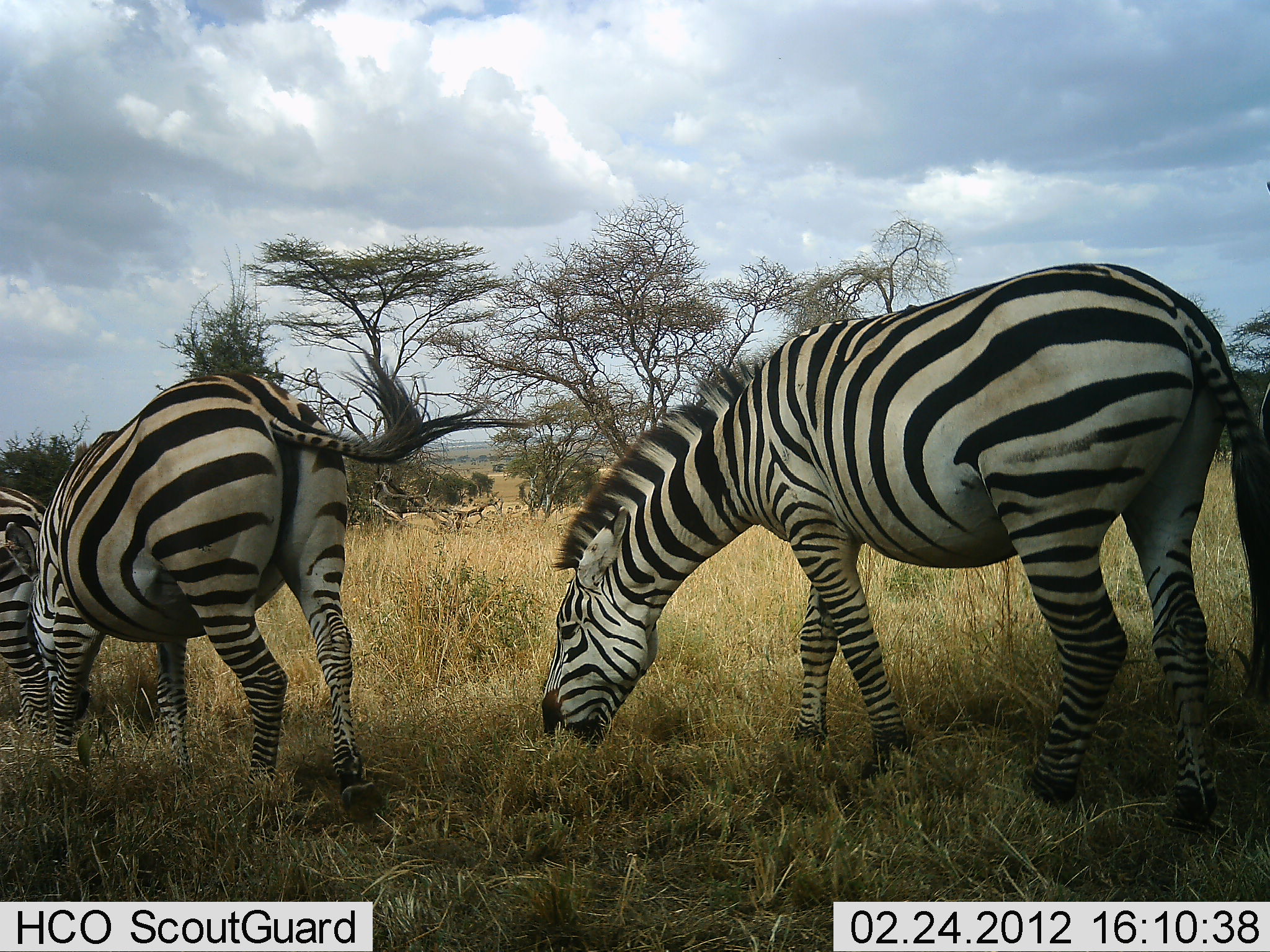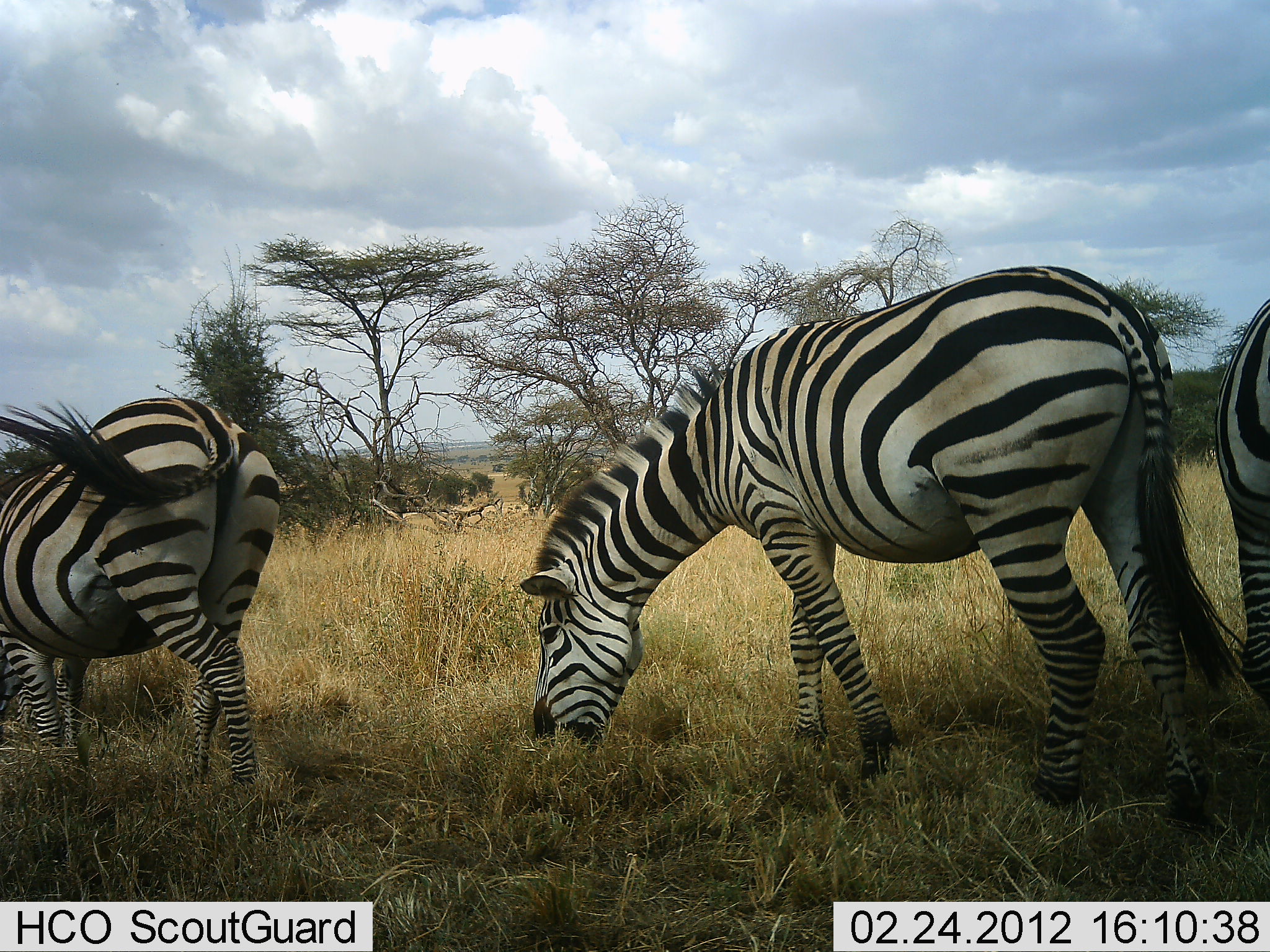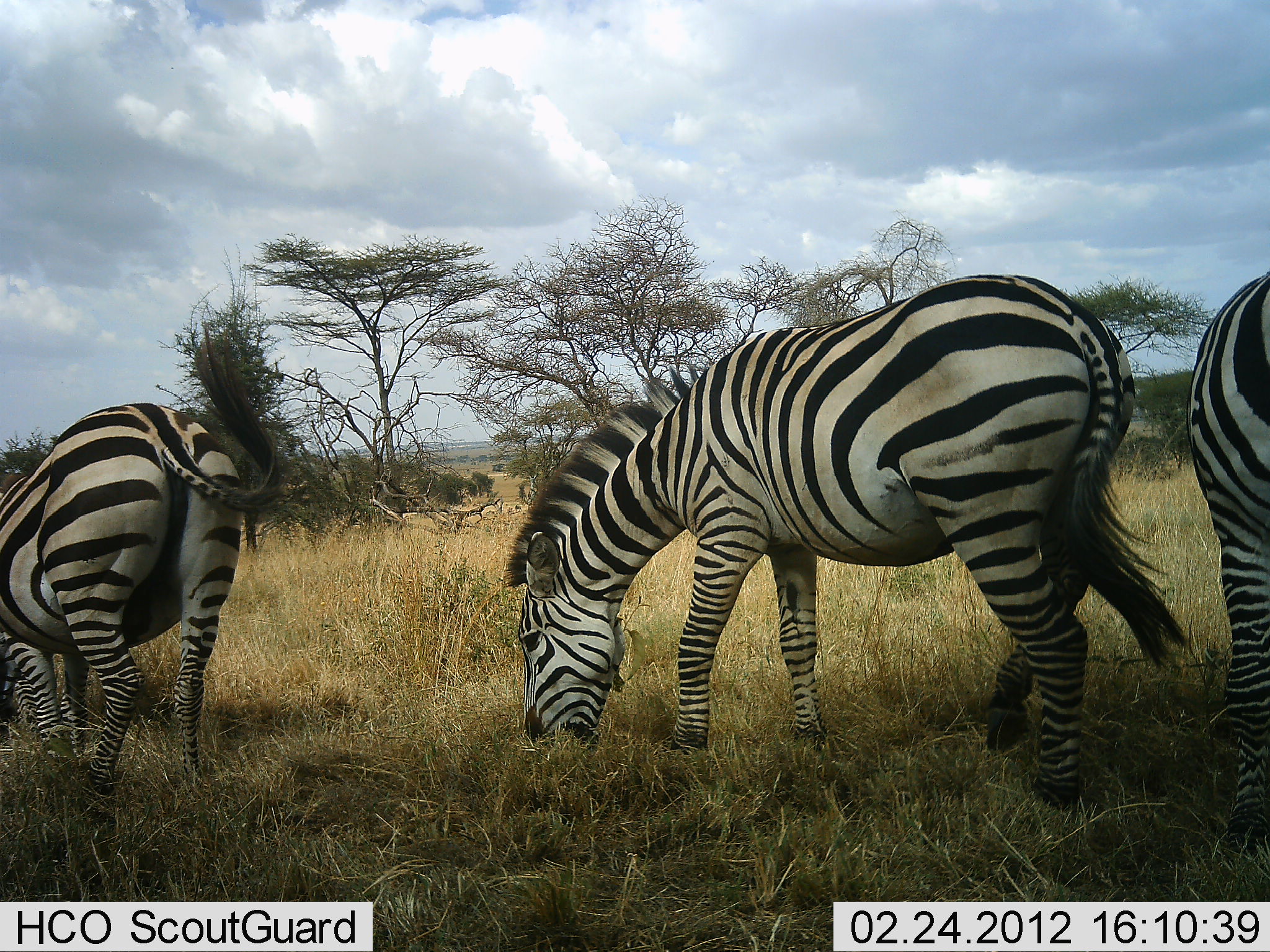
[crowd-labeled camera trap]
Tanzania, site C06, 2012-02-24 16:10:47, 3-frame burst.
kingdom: Animalia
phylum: Chordata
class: Mammalia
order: Perissodactyla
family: Equidae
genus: Equus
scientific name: Equus quagga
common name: plains zebra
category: zebra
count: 4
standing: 17%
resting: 0%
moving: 26%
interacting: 0%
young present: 0%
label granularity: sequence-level